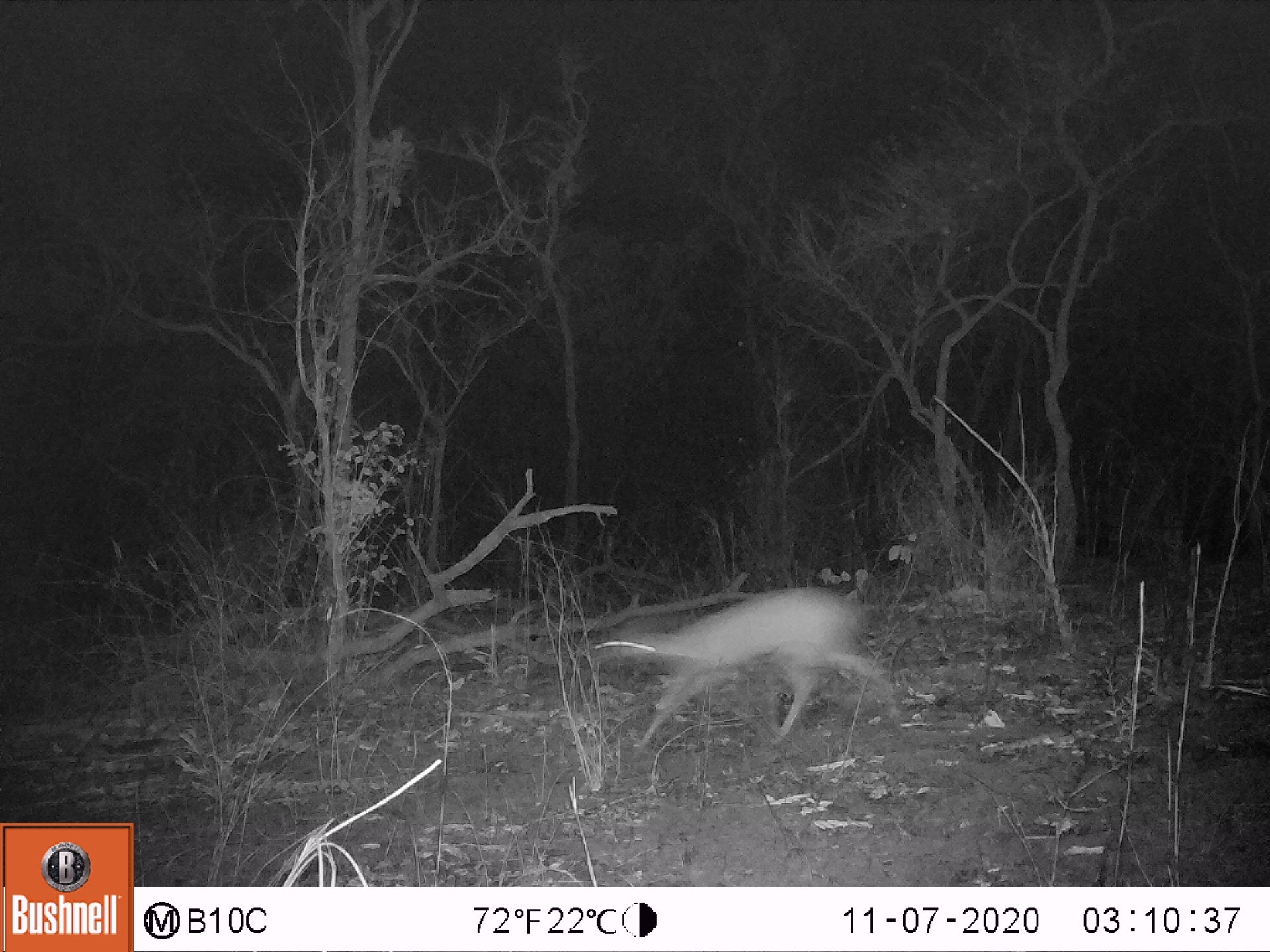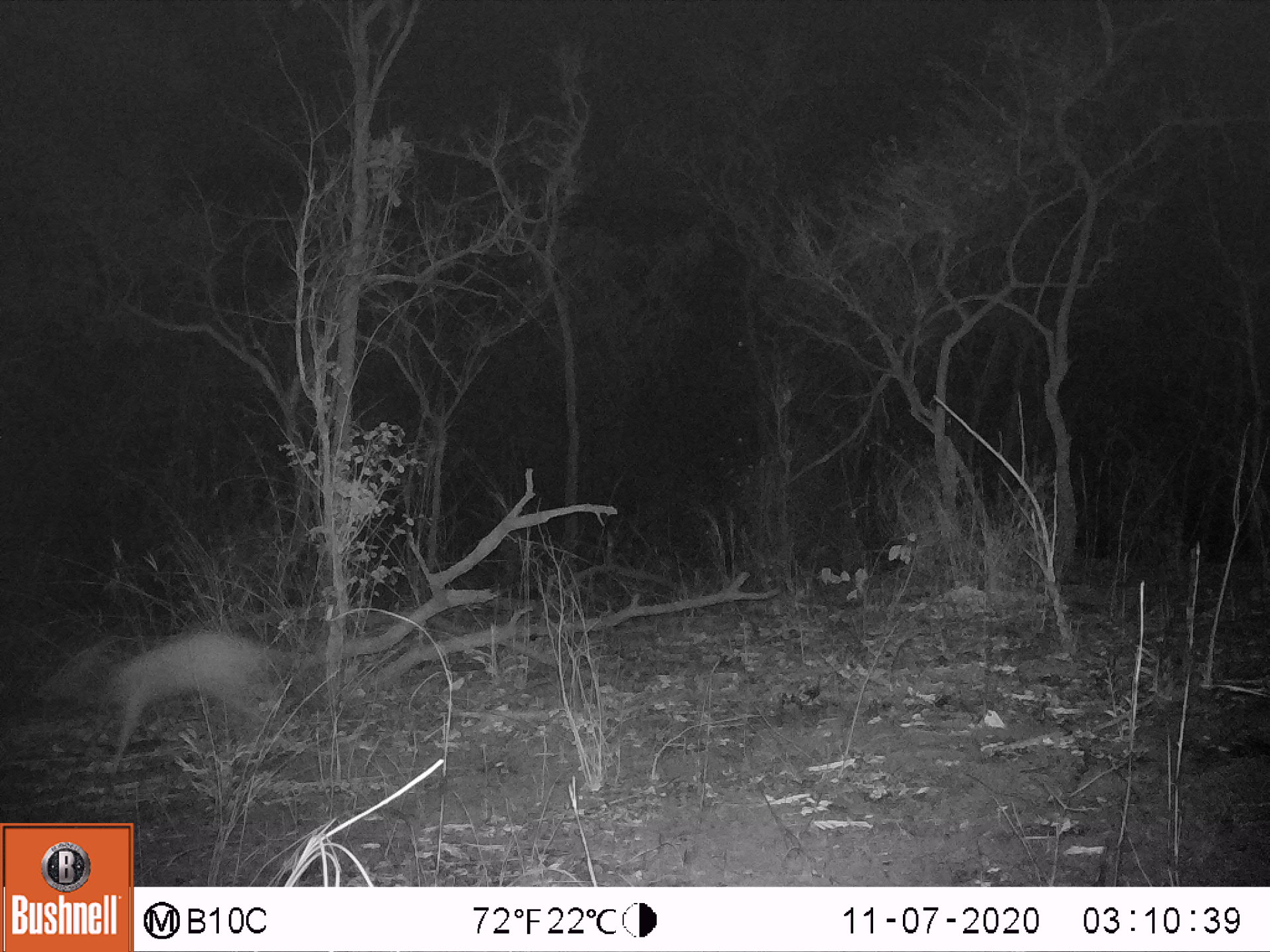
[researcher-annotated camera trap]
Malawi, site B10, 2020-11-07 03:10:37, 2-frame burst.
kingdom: Animalia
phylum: Chordata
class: Mammalia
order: Artiodactyla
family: Bovidae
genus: Sylvicapra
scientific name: Sylvicapra grimmia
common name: common duiker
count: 1